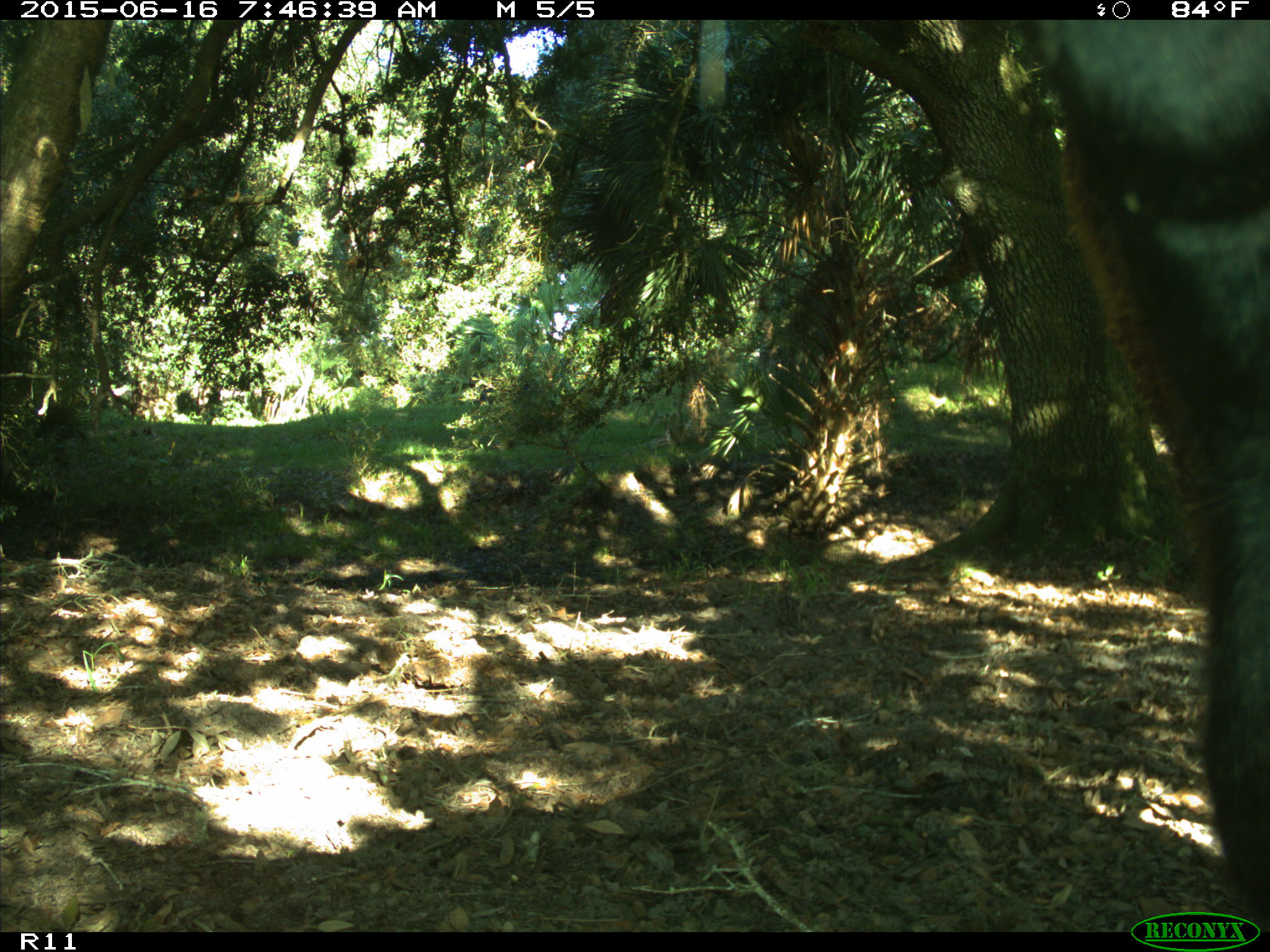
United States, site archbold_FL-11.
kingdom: Animalia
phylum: Chordata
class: Mammalia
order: Artiodactyla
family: Bovidae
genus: Bos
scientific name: Bos taurus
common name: domestic cow